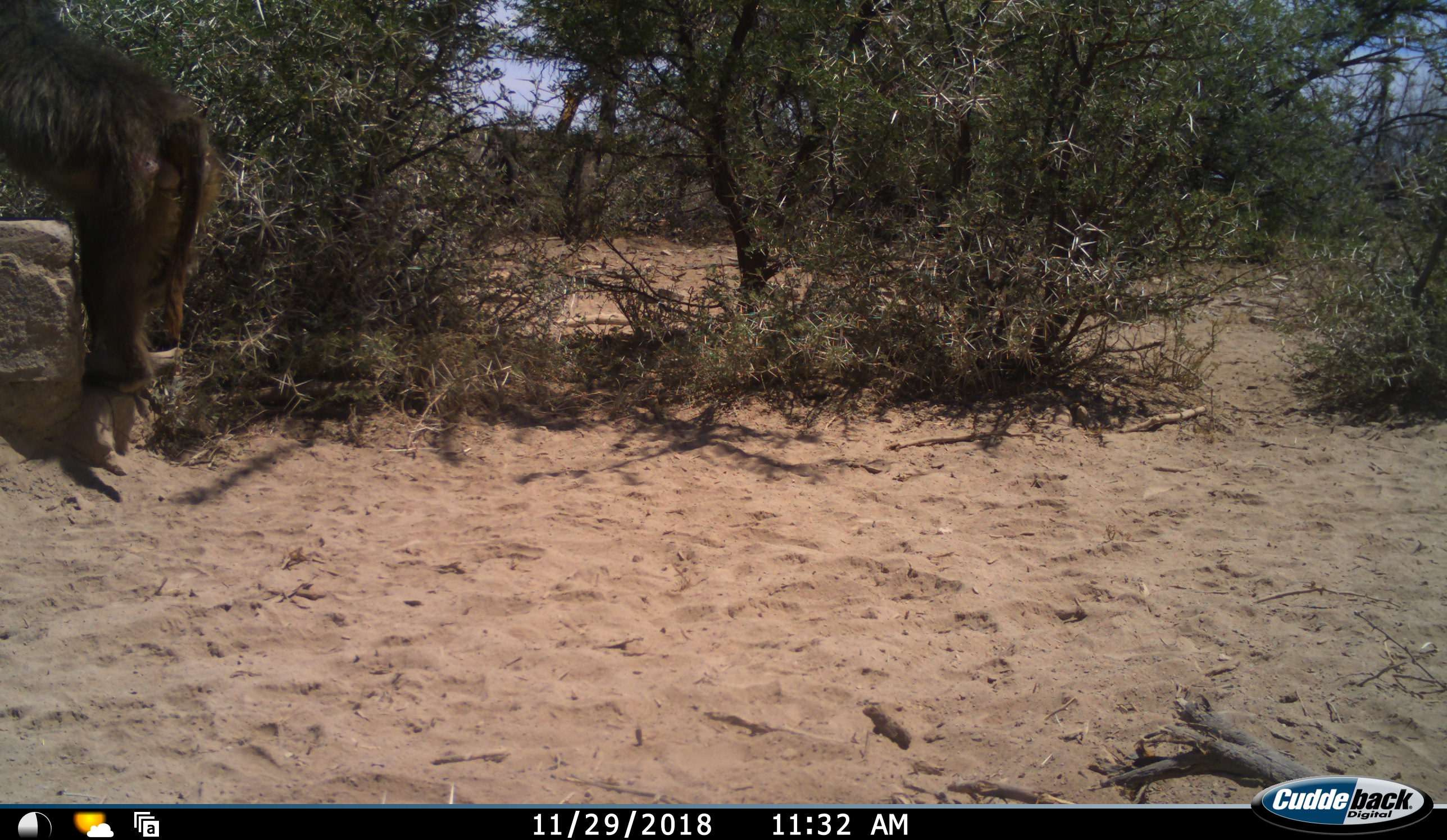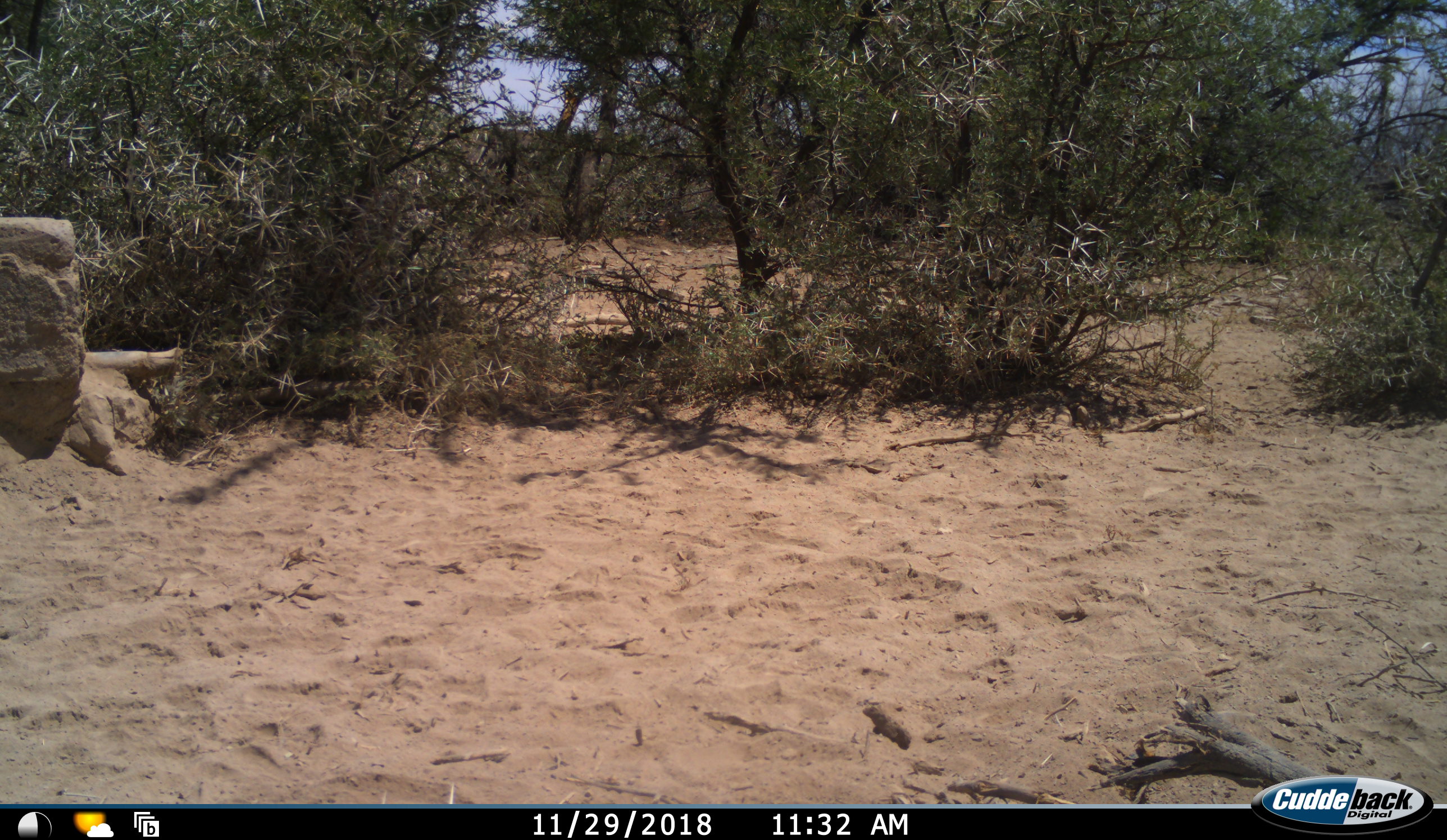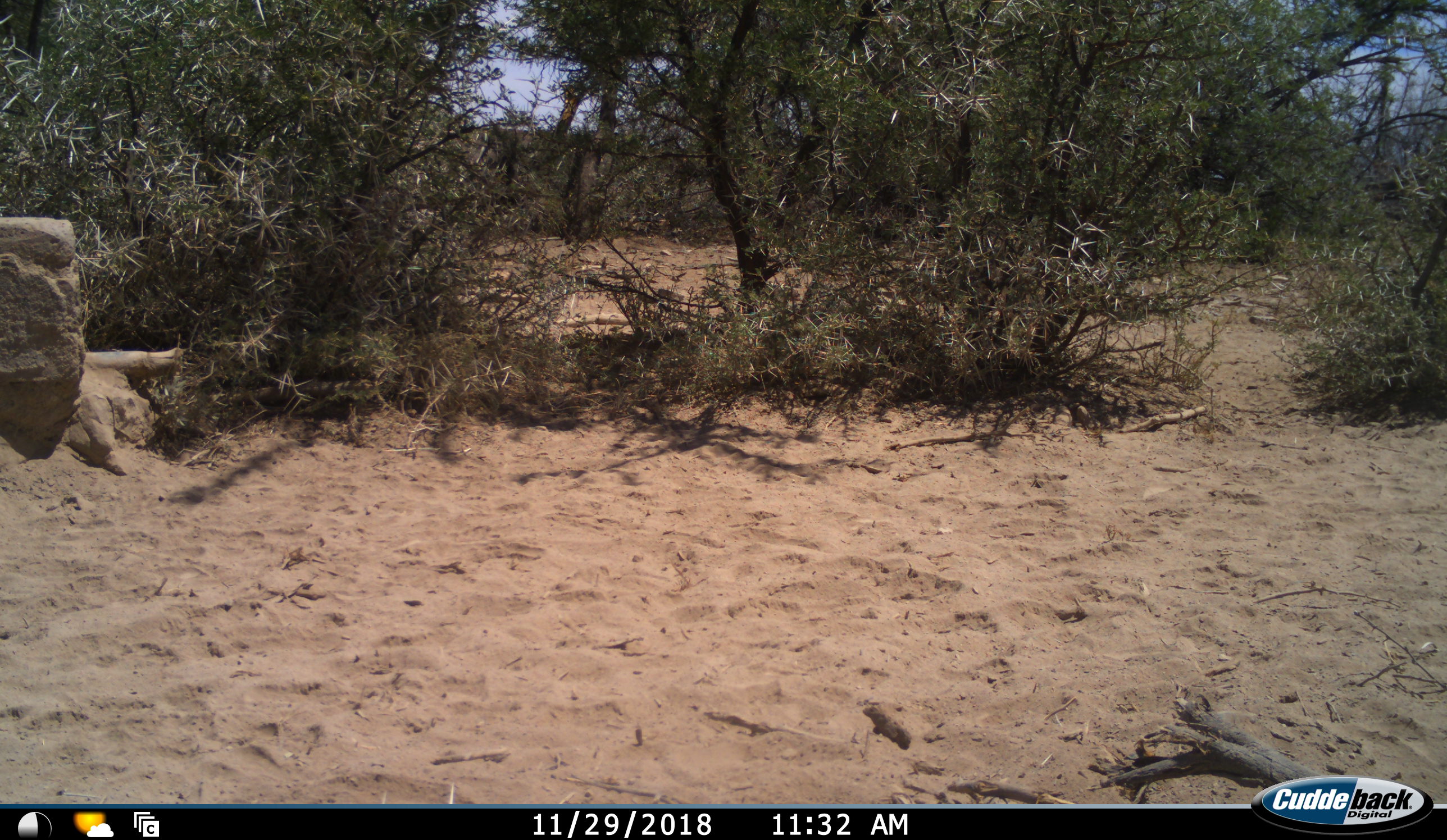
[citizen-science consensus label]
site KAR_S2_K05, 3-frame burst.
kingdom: Animalia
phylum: Chordata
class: Mammalia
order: Primates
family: Cercopithecidae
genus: Papio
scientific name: Papio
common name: baboon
Baboon (Papio), count 1. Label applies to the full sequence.